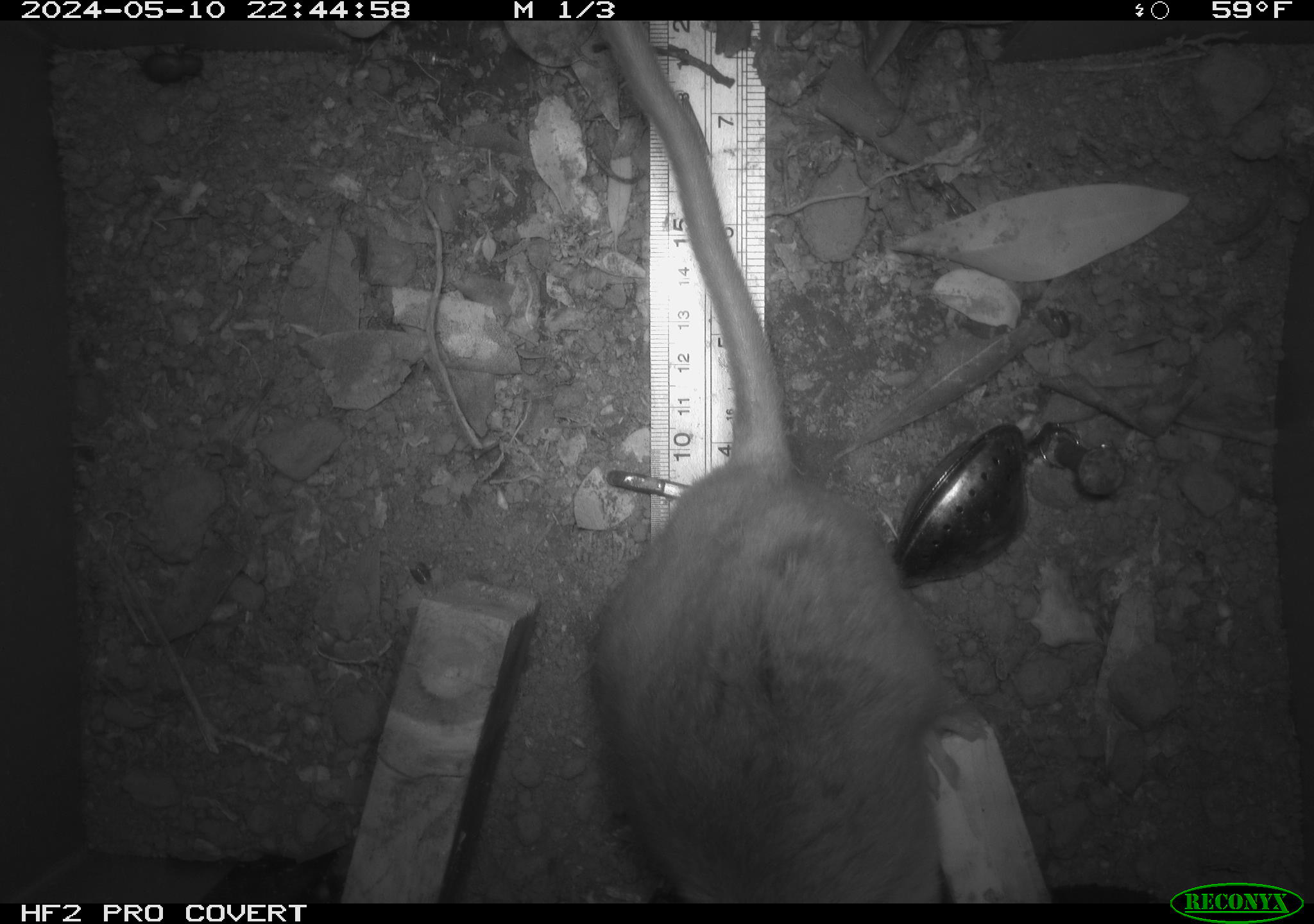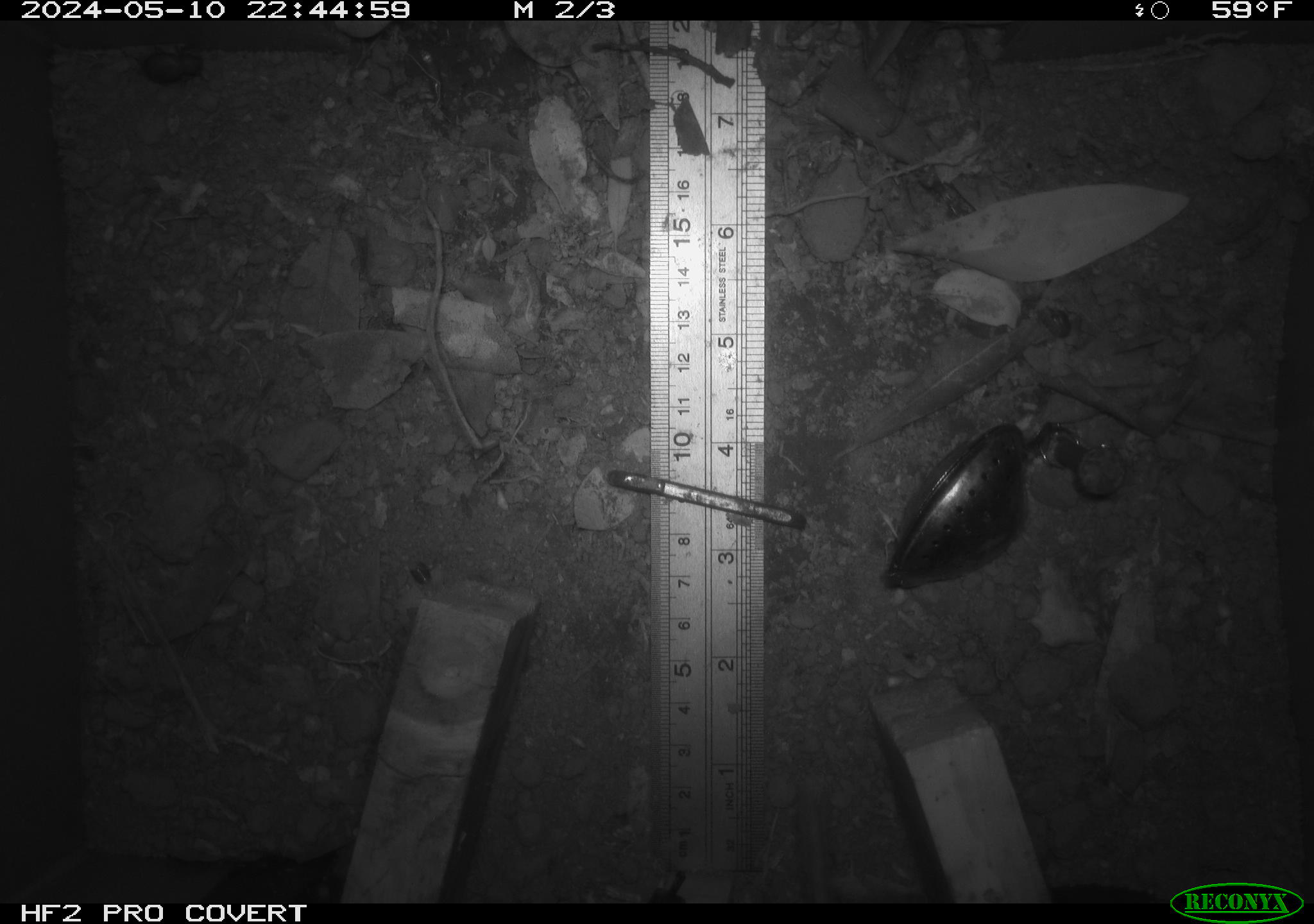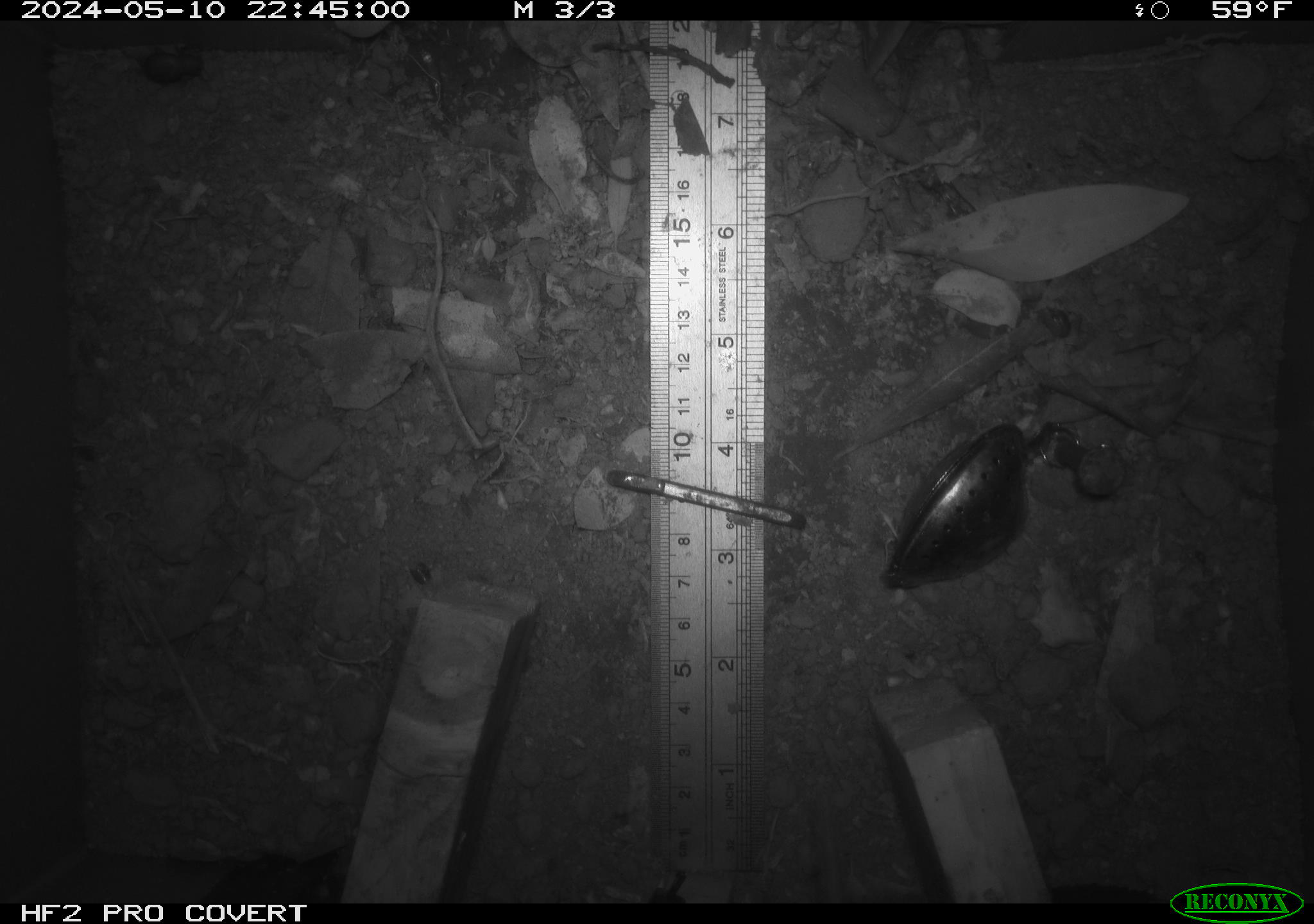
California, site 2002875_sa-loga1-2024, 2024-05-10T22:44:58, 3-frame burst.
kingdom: Animalia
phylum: Chordata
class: Mammalia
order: Rodentia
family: Cricetidae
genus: Neotoma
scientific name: Neotoma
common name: pack rat or woodrat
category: neotoma species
Neotoma species (pack rat or woodrat) (Neotoma).